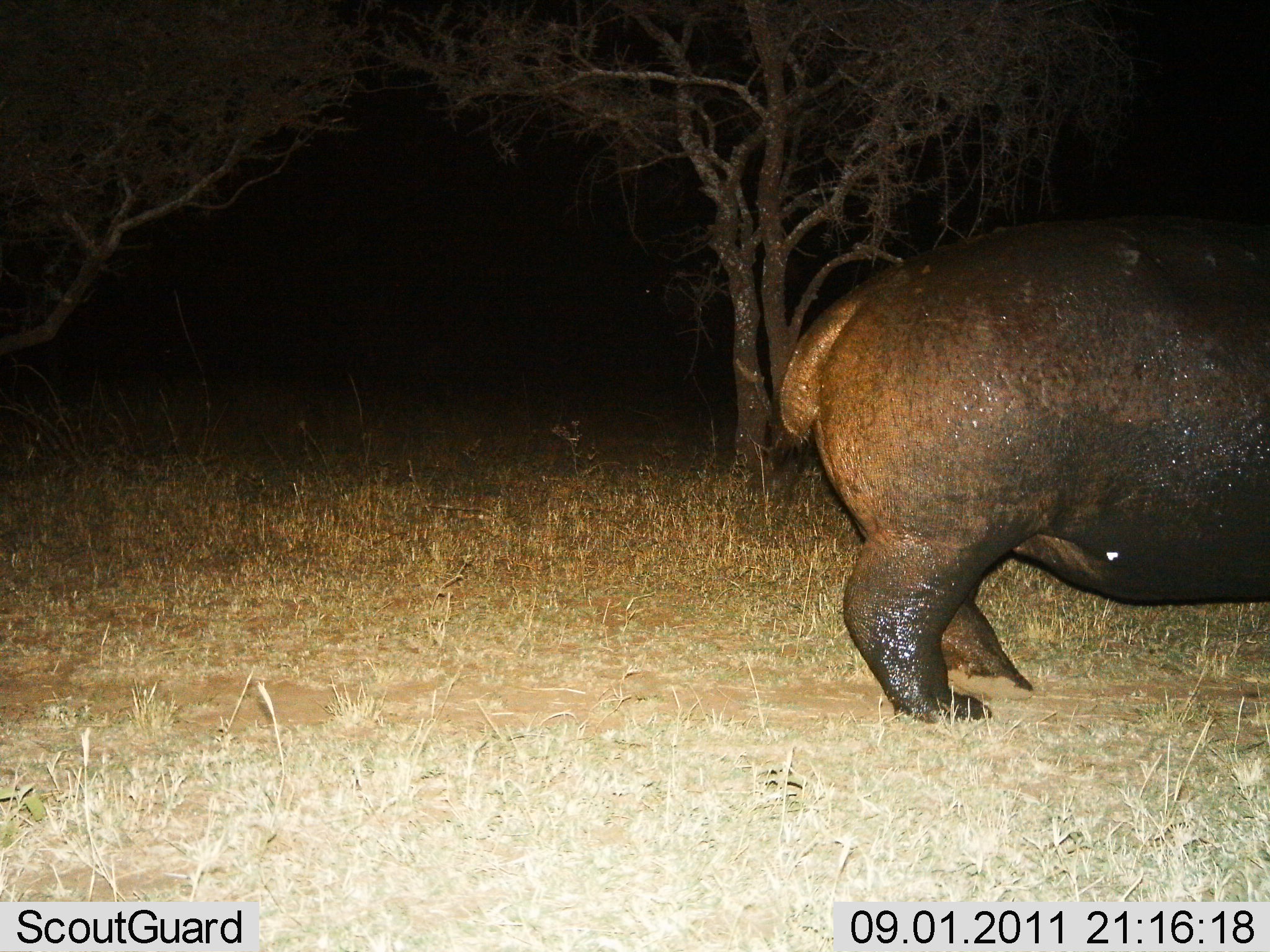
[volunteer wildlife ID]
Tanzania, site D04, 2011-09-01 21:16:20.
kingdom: Animalia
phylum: Chordata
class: Mammalia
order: Artiodactyla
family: Hippopotamidae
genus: Hippopotamus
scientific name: Hippopotamus amphibius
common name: hippopotamus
Hippopotamus (Hippopotamus amphibius), count 1. Behavior (volunteer vote fractions): standing 75%, resting 0%, moving 25%, interacting 0%. Young present (vote fraction): 0%. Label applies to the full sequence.